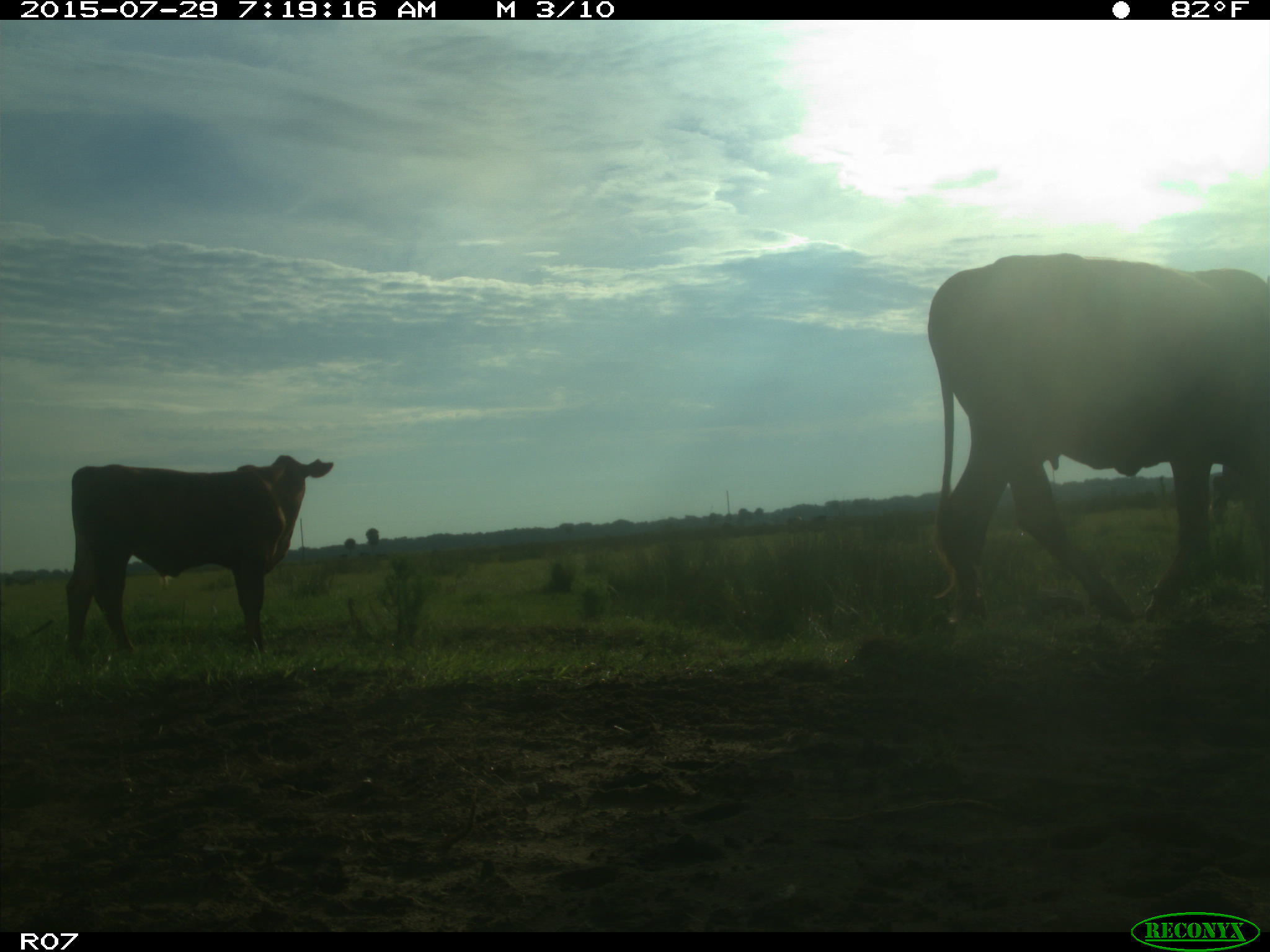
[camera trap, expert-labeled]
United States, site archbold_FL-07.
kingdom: Animalia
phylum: Chordata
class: Mammalia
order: Artiodactyla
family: Bovidae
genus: Bos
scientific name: Bos taurus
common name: domestic cow